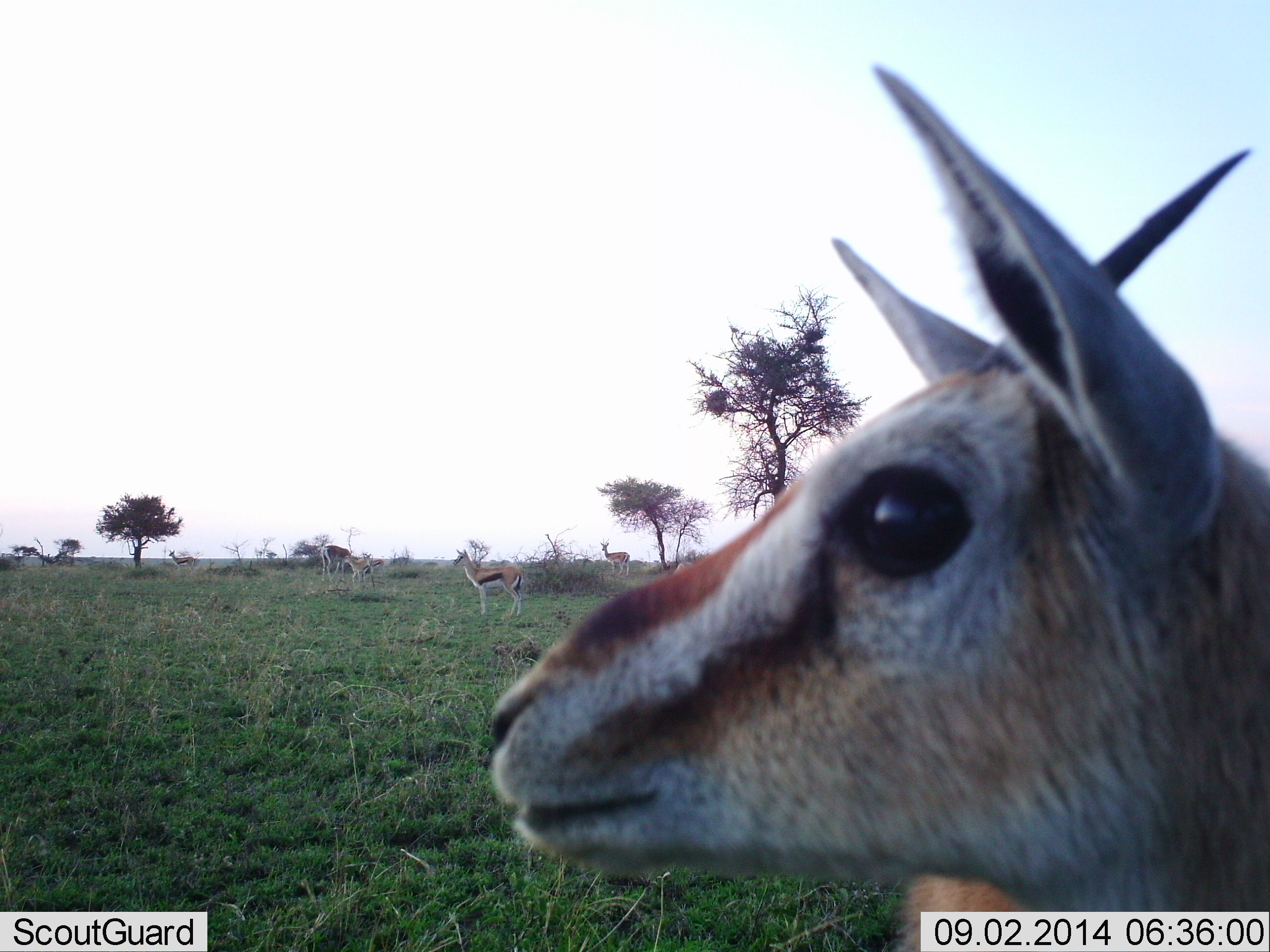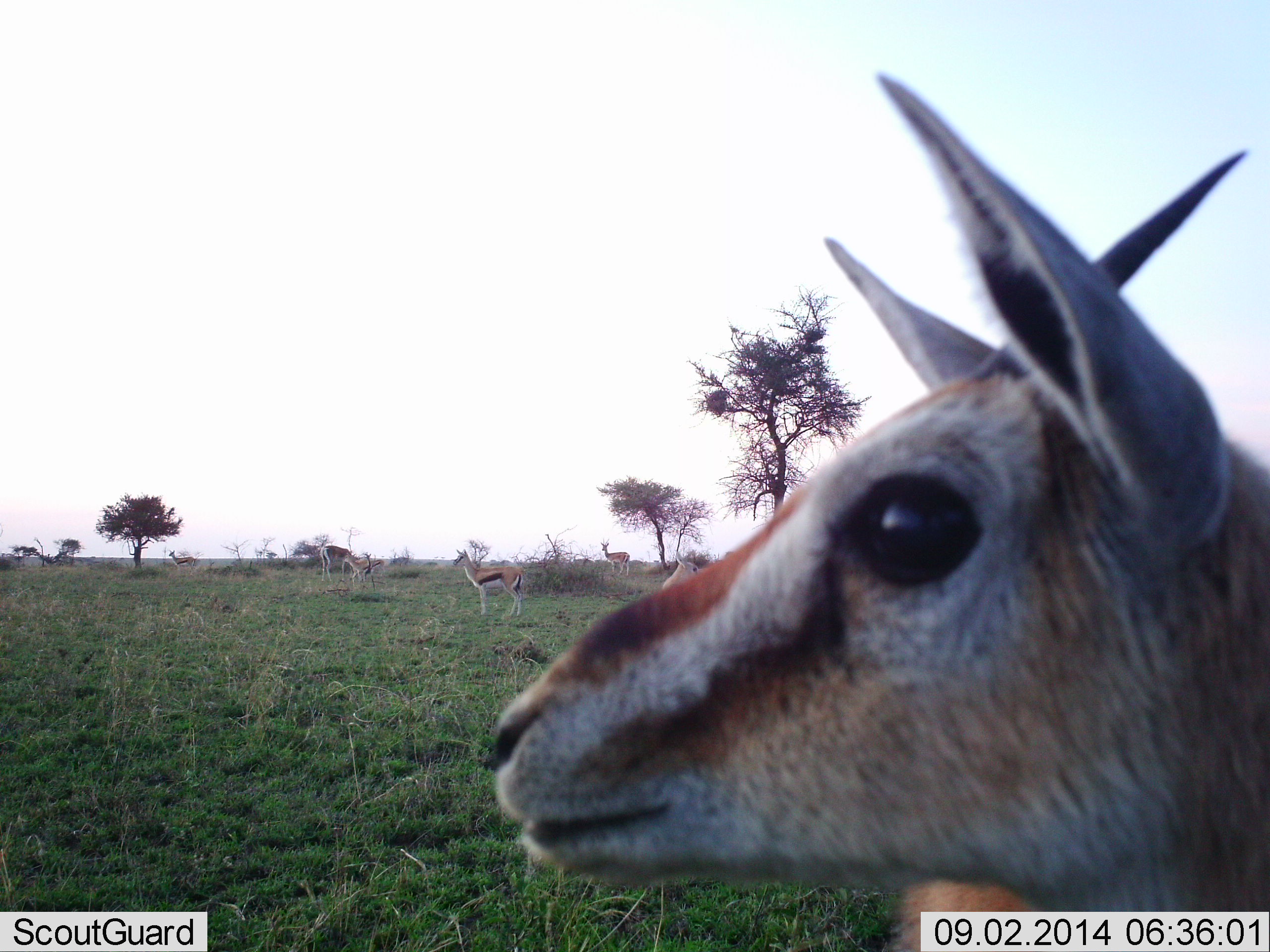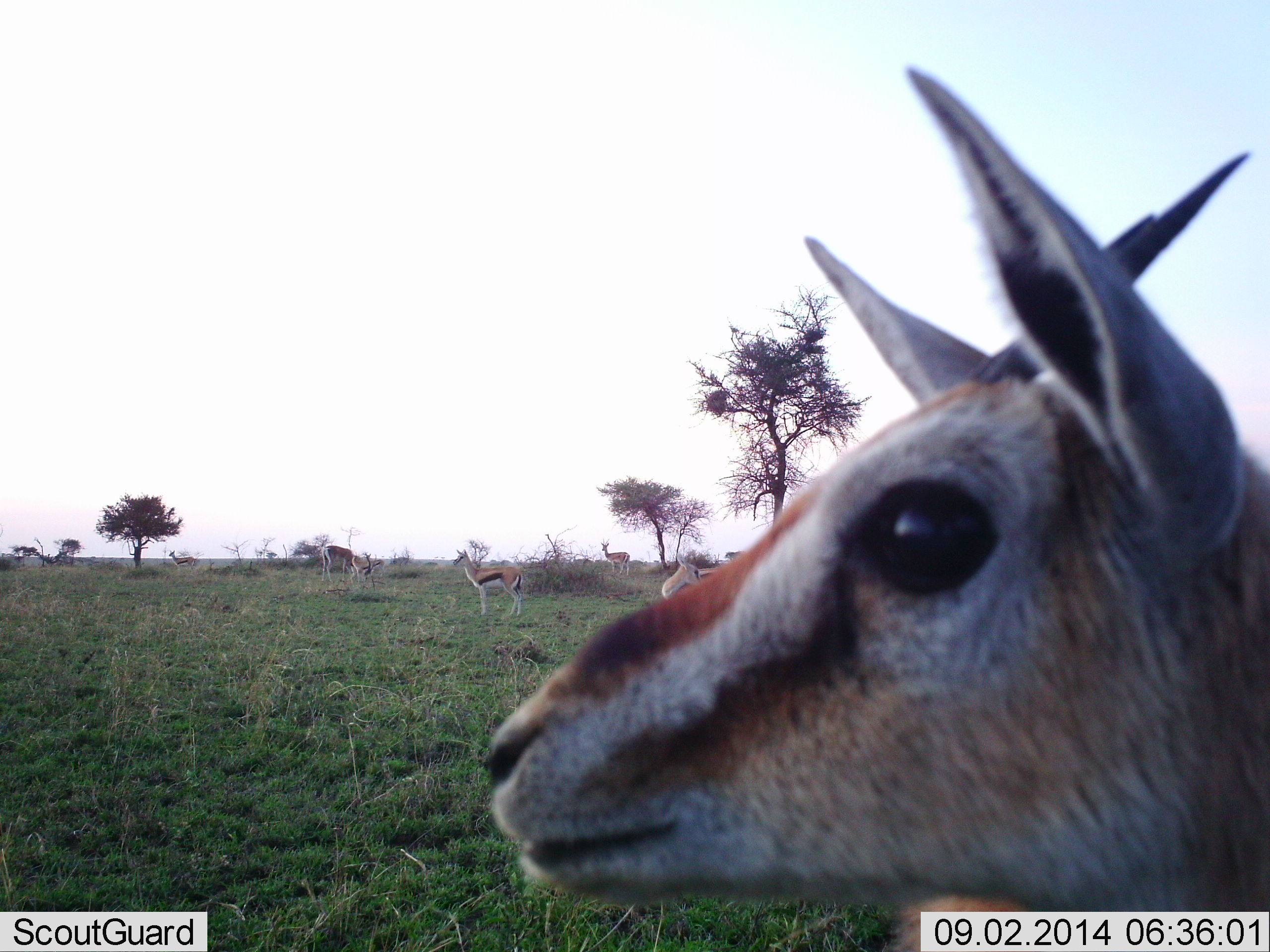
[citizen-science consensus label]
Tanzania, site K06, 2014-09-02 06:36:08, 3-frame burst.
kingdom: Animalia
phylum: Chordata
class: Mammalia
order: Artiodactyla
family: Bovidae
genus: Eudorcas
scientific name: Eudorcas thomsonii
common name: thomson's gazelle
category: gazellethomsons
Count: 6.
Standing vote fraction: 92%.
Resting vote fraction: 8%.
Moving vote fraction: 0%.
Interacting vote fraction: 8%.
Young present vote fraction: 0%.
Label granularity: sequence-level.